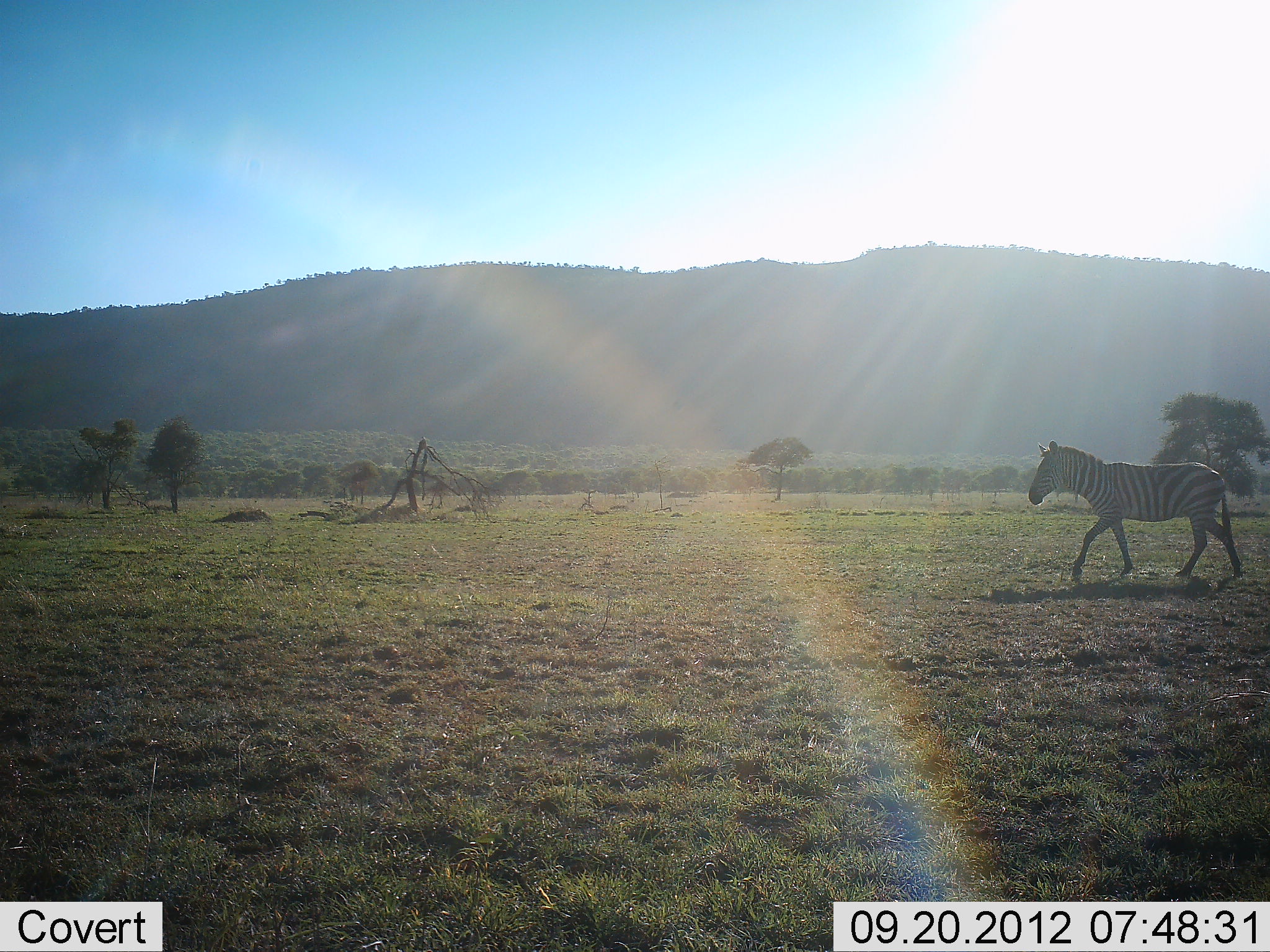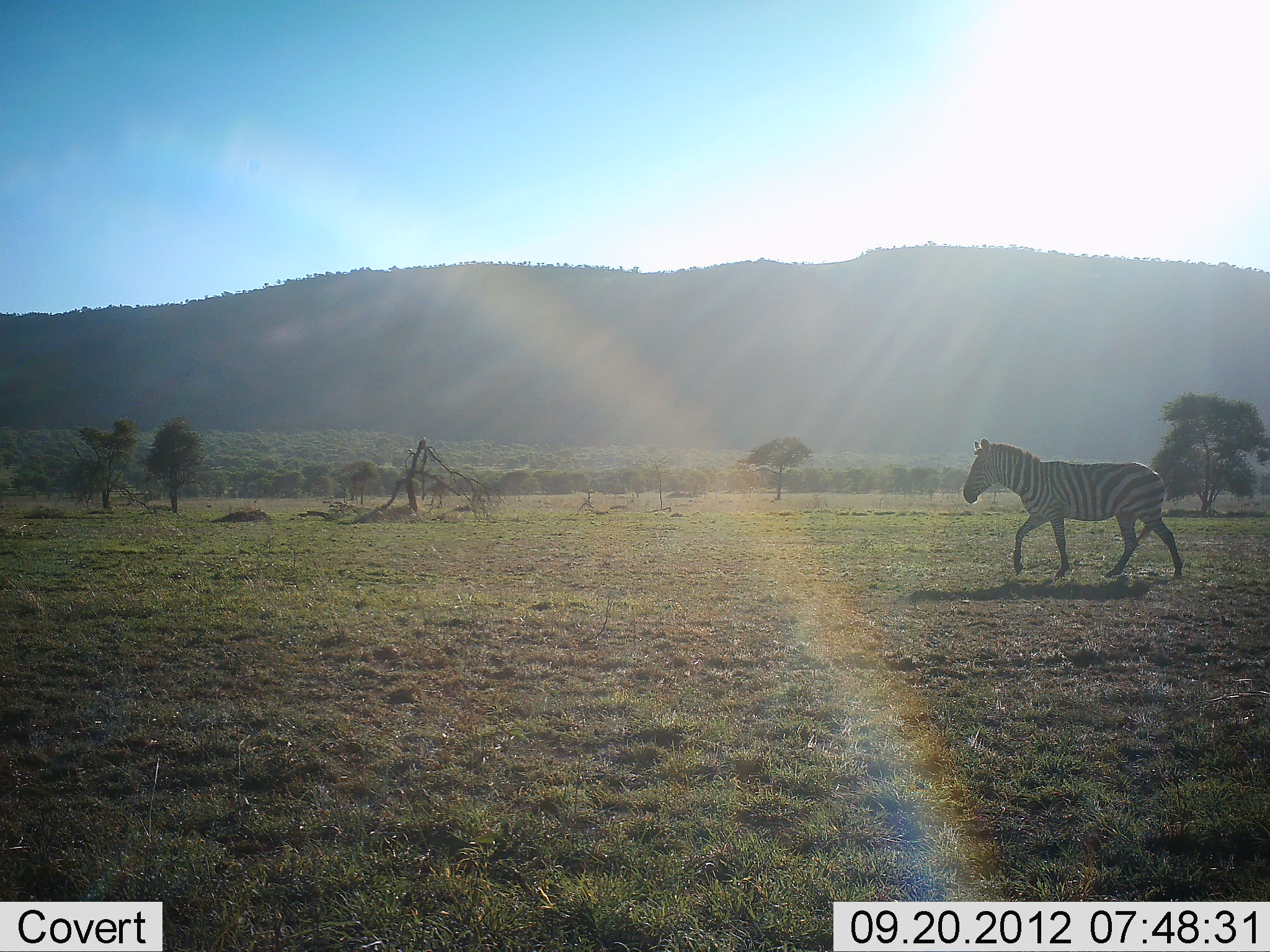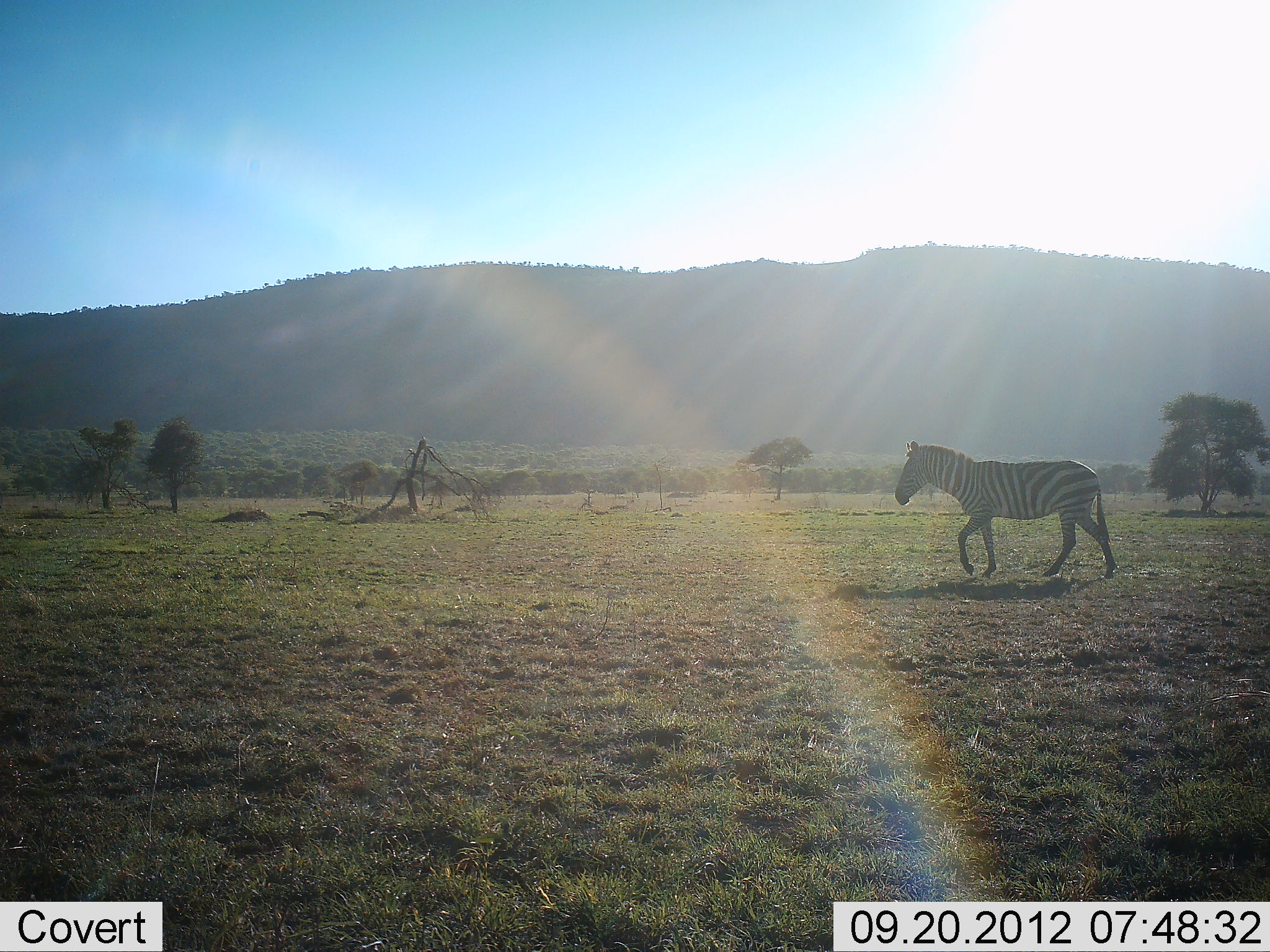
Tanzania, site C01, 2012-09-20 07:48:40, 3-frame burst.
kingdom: Animalia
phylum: Chordata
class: Mammalia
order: Perissodactyla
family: Equidae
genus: Equus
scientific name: Equus quagga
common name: plains zebra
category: zebra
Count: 1.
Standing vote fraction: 0%.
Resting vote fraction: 0%.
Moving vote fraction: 100%.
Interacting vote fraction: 0%.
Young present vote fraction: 0%.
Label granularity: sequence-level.